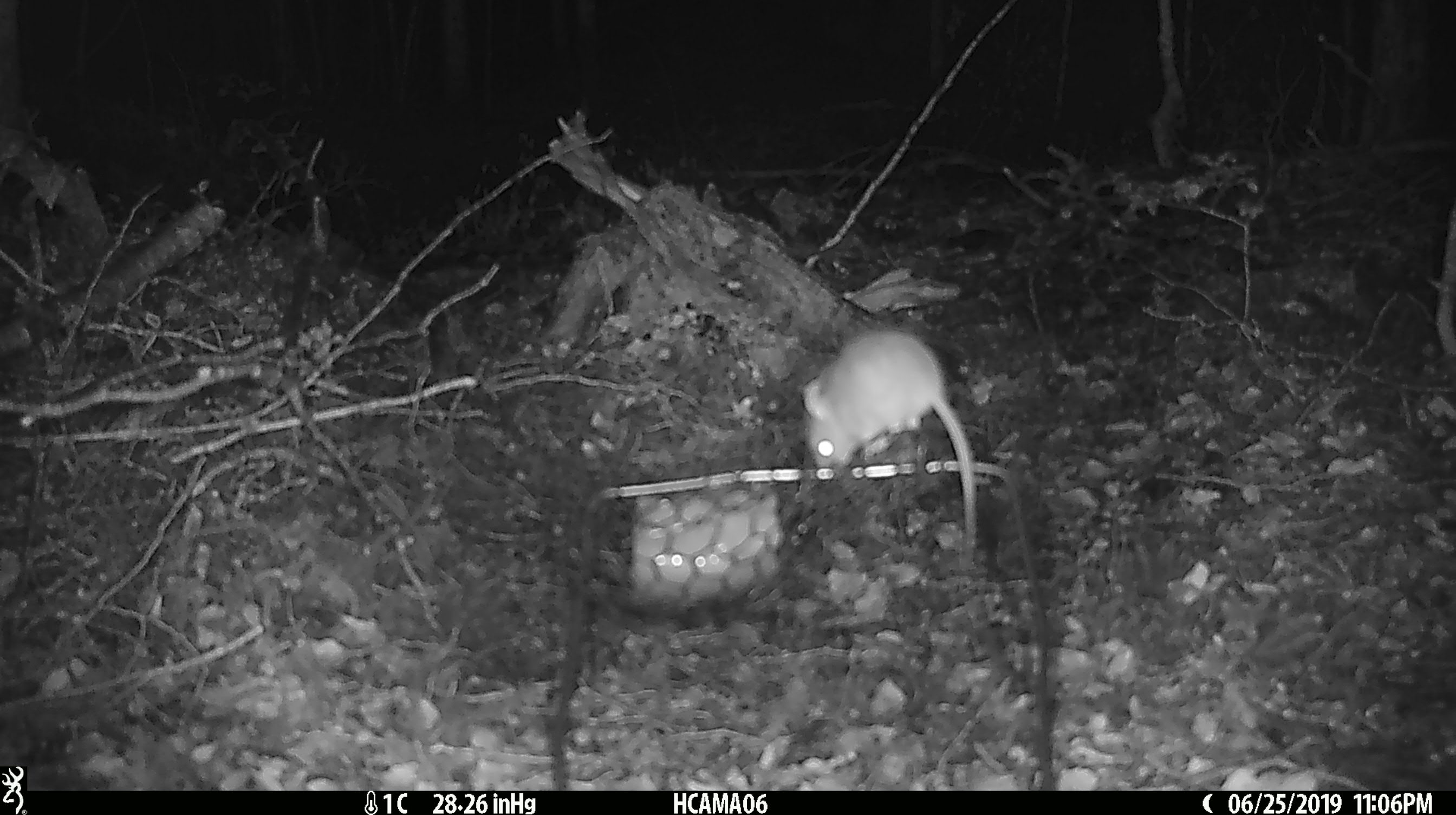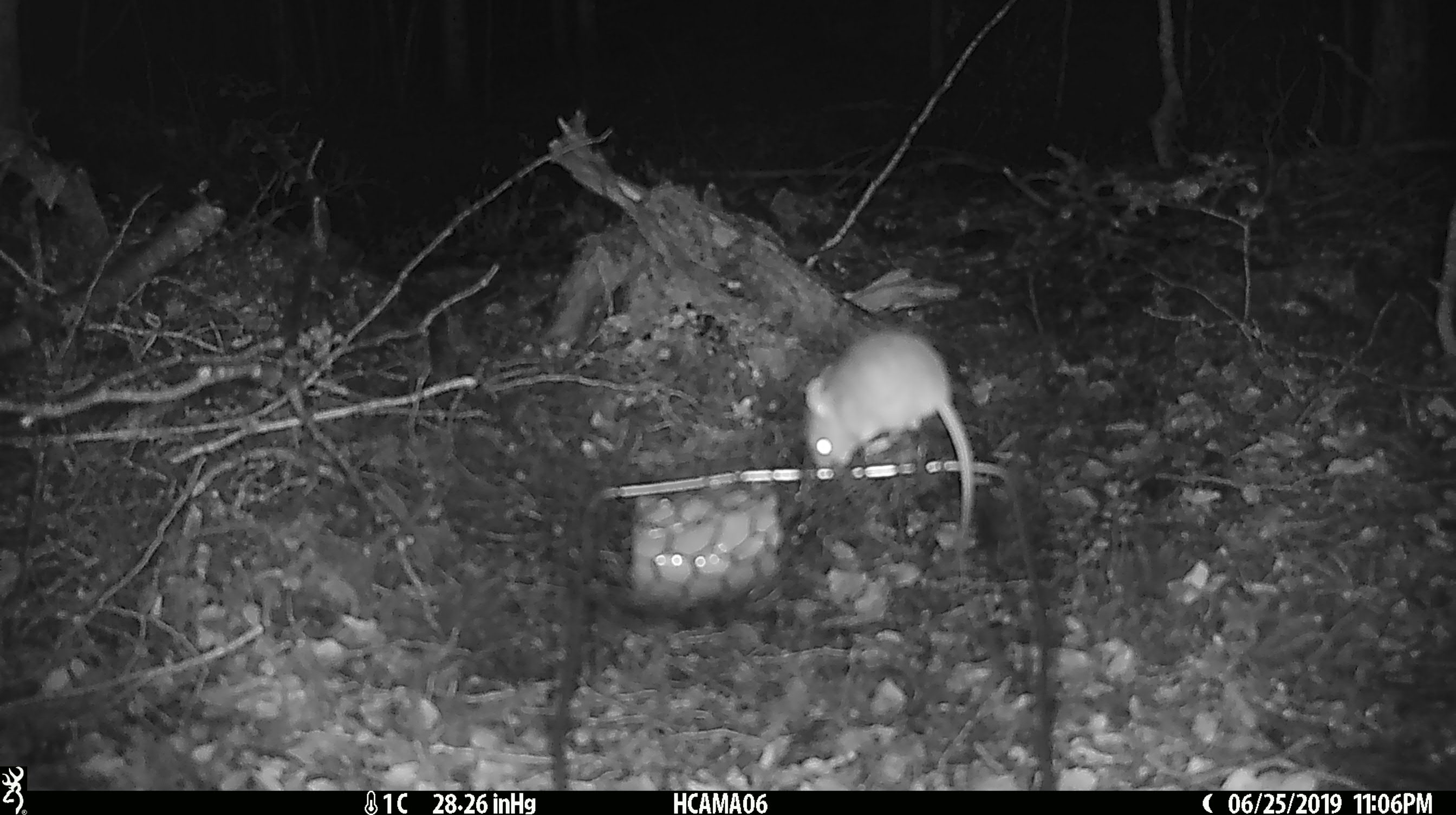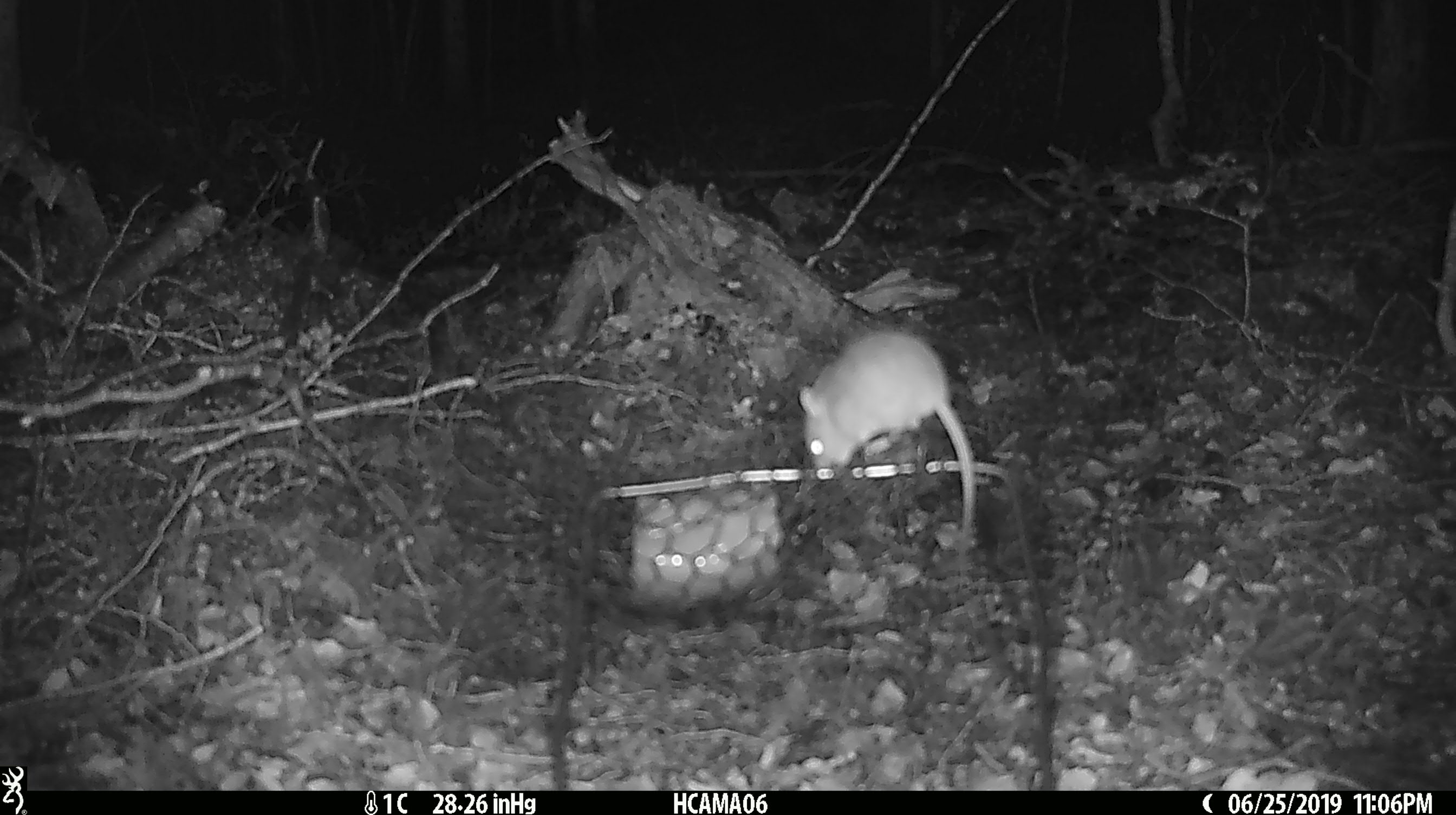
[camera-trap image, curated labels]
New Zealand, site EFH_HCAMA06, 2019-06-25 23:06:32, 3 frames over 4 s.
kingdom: Animalia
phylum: Chordata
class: Mammalia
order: Rodentia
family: Muridae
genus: Mus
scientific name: Mus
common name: mouse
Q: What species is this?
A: Mouse (Mus).